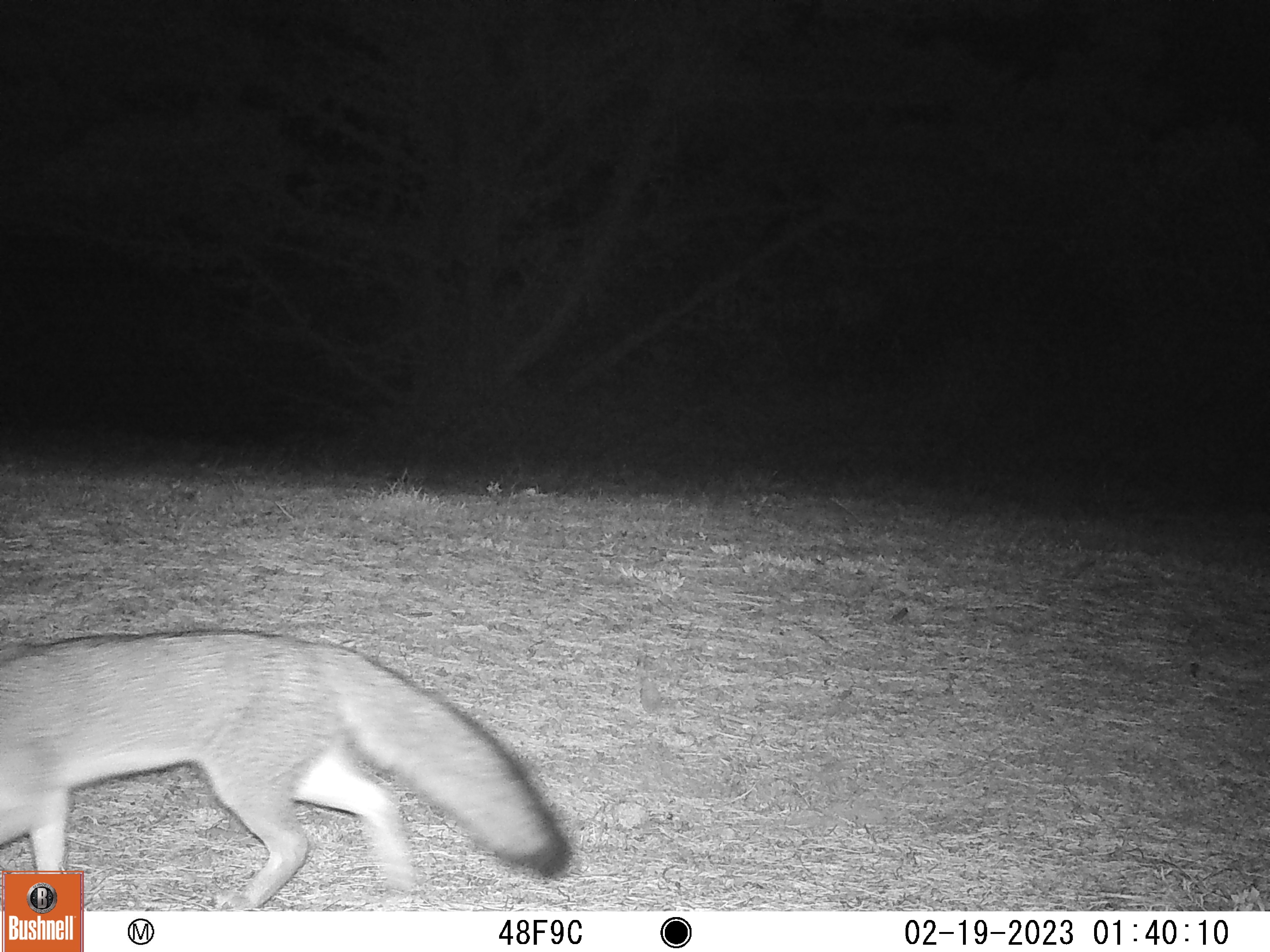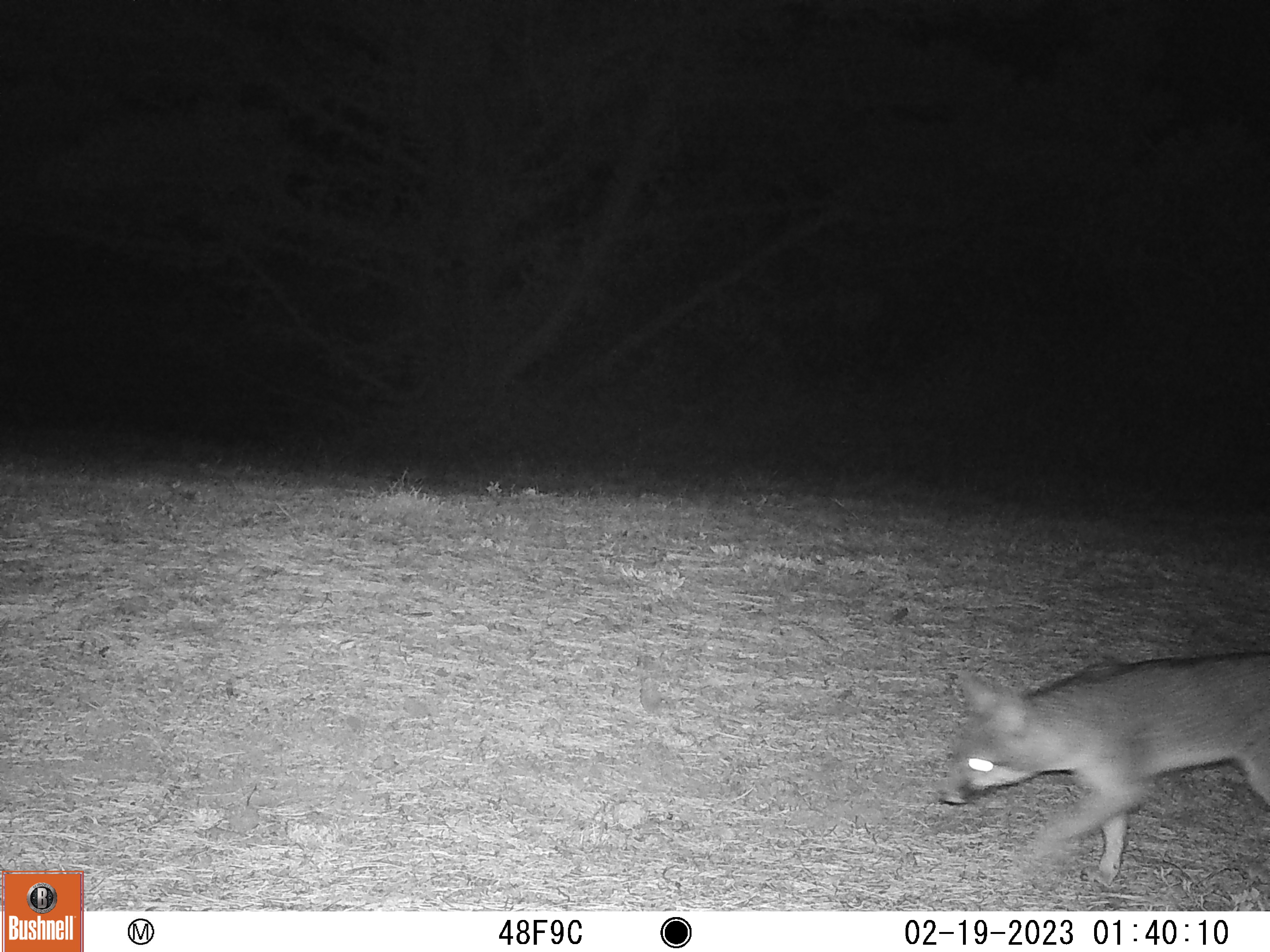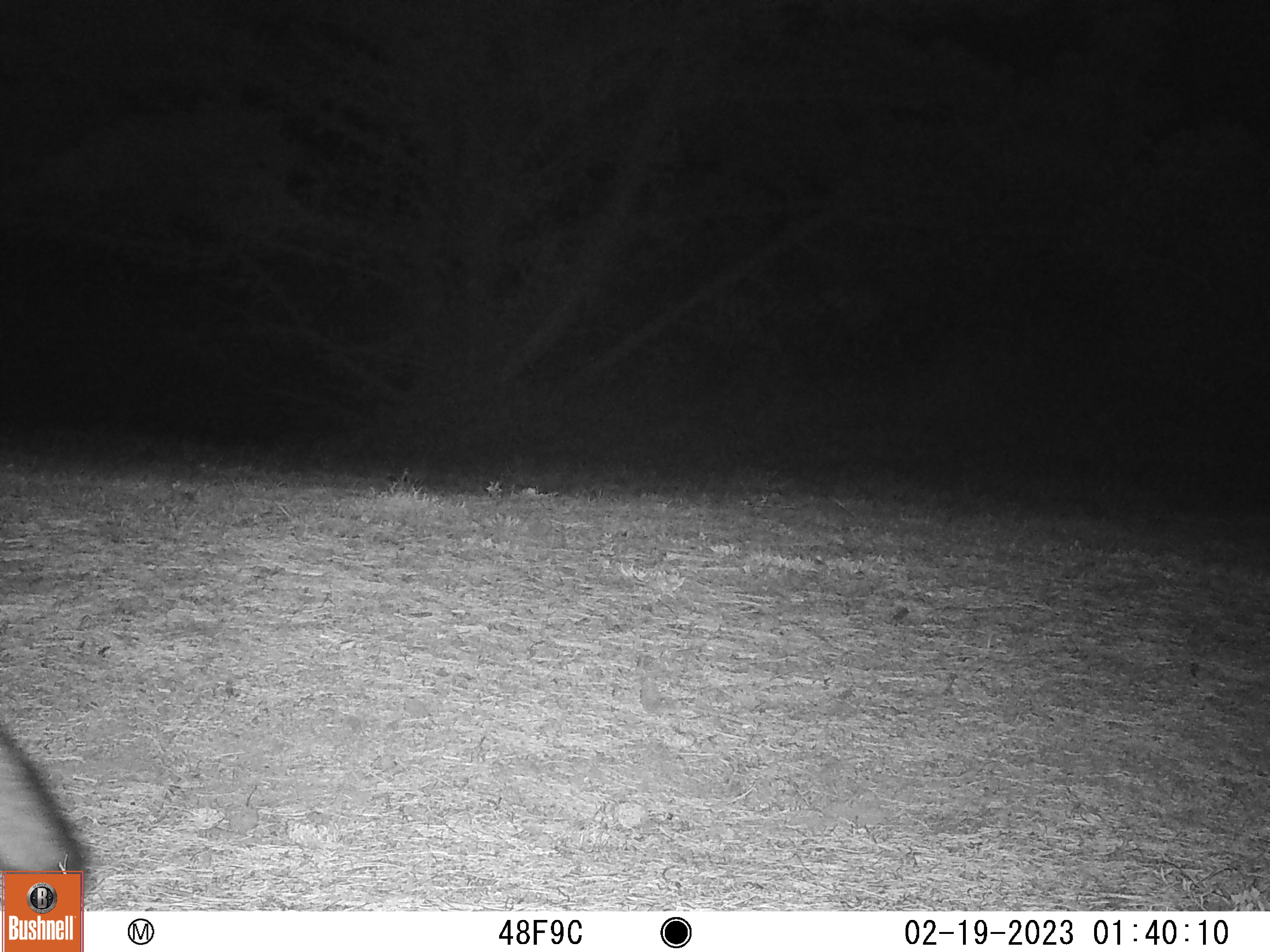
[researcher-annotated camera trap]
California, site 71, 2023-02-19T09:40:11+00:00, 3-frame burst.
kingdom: Animalia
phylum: Chordata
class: Mammalia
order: Carnivora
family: Canidae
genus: Urocyon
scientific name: Urocyon cinereoargenteus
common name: gray fox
Gray fox (Urocyon cinereoargenteus).